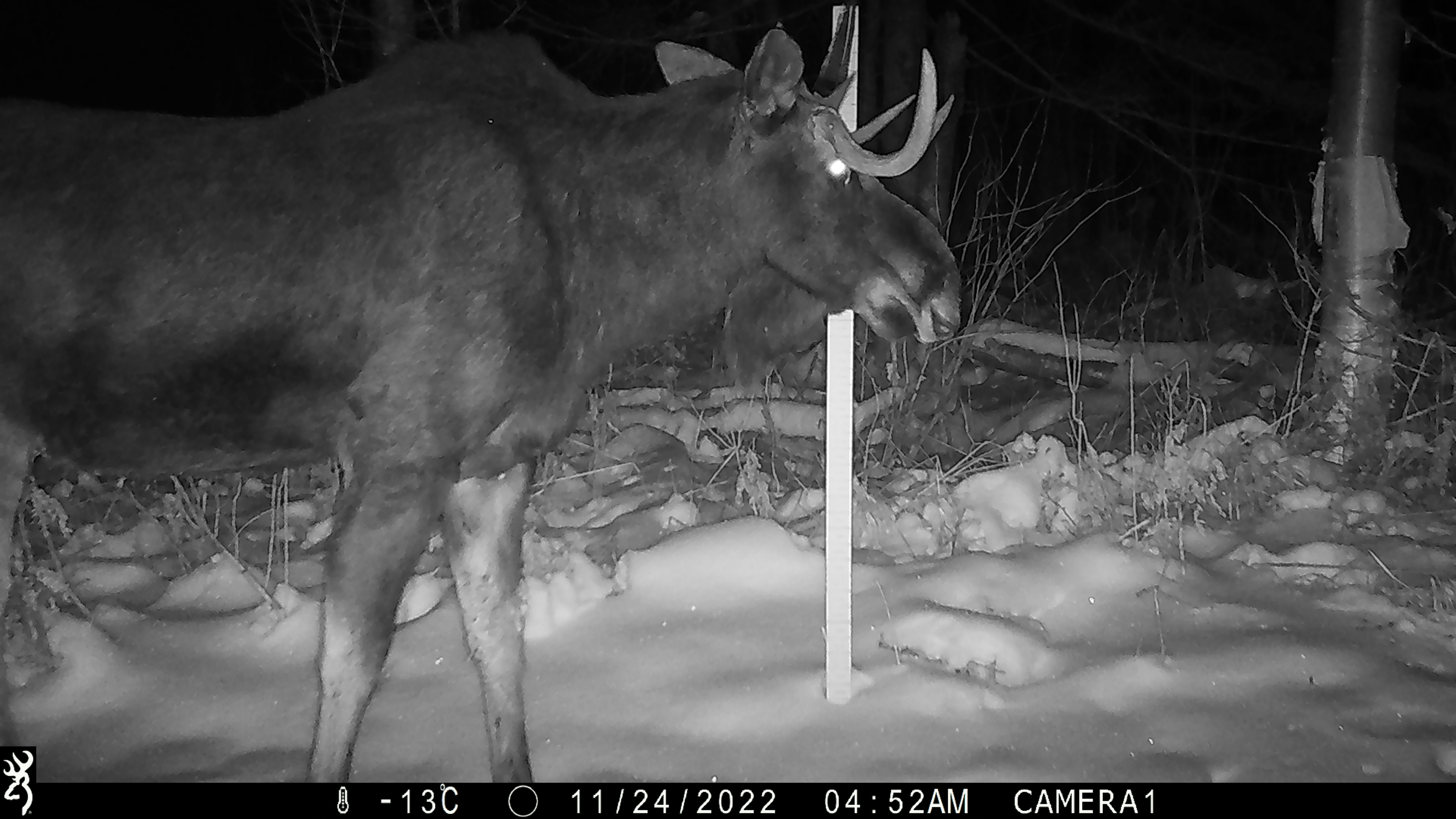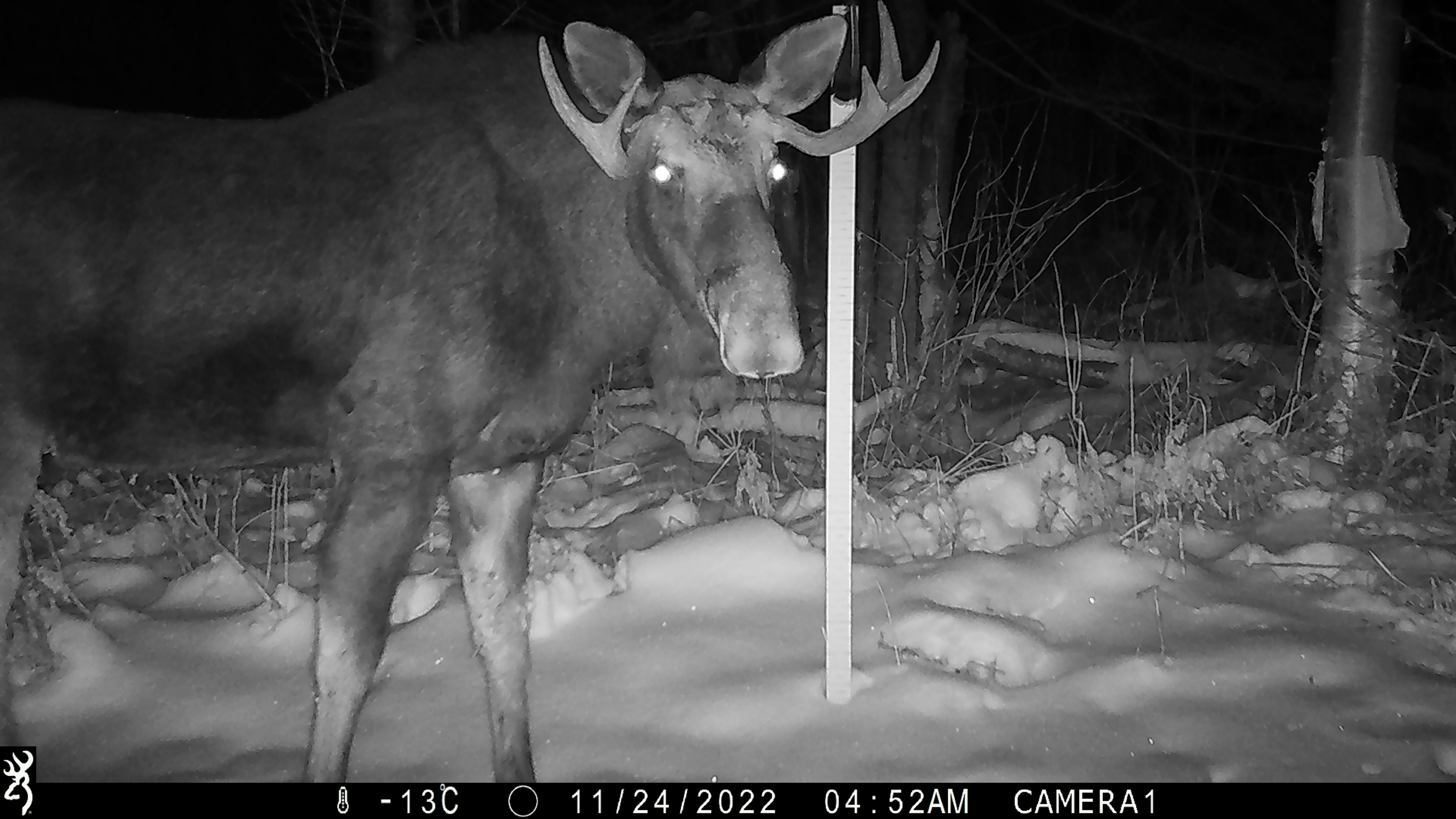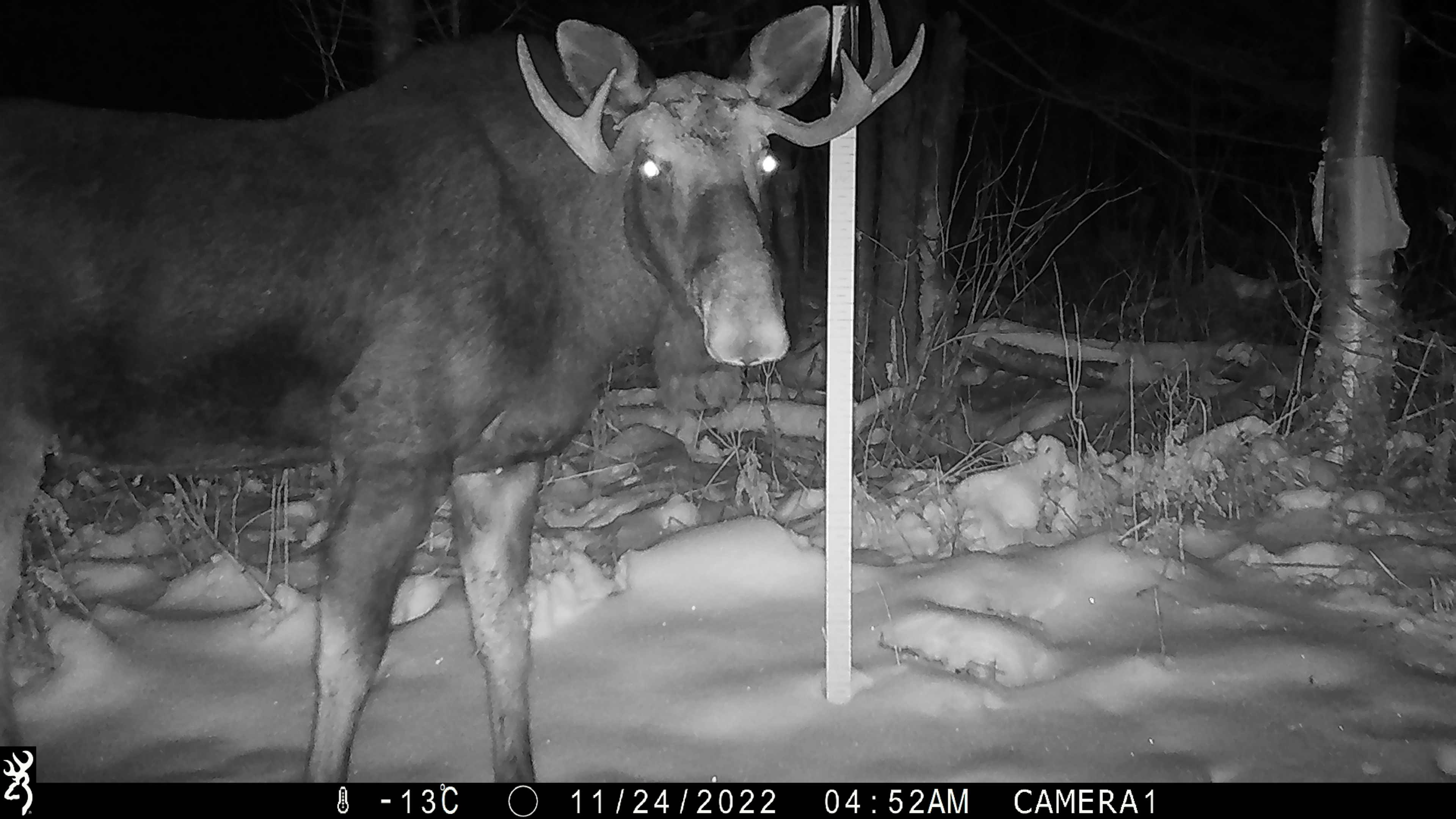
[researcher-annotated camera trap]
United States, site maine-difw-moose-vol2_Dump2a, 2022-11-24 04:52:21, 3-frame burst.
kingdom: Animalia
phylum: Chordata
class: Mammalia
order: Artiodactyla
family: Cervidae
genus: Alces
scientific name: Alces alces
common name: moose